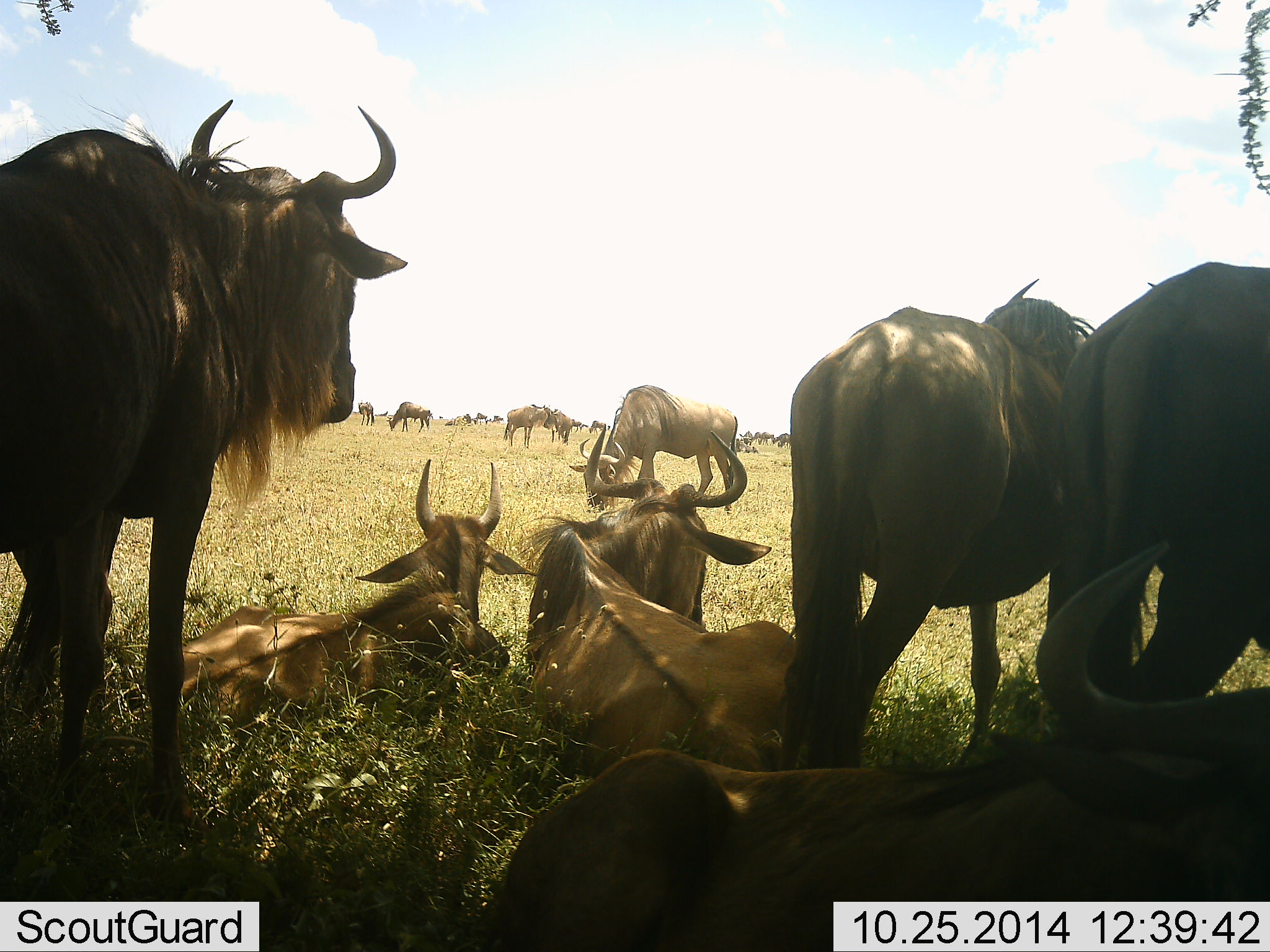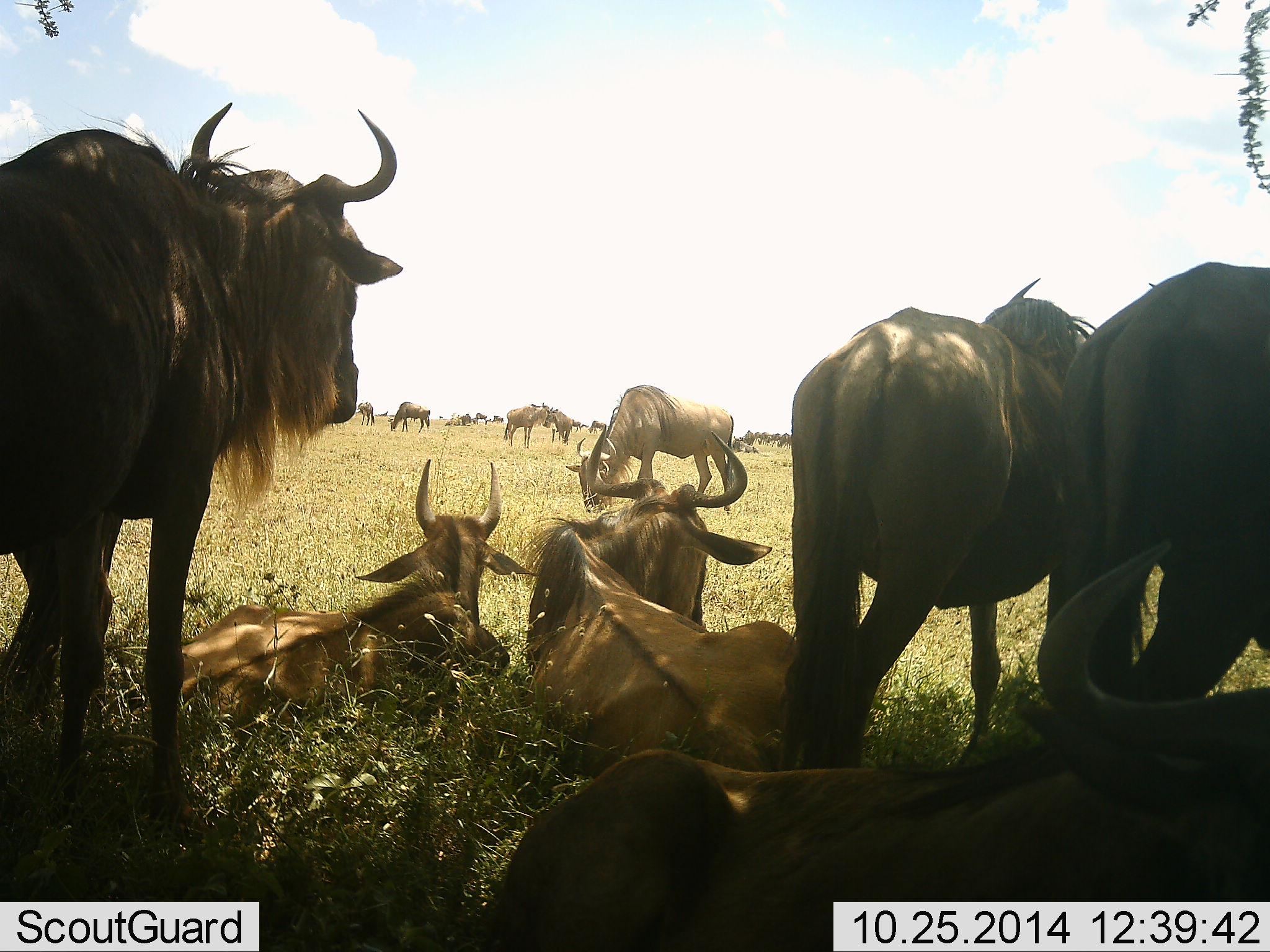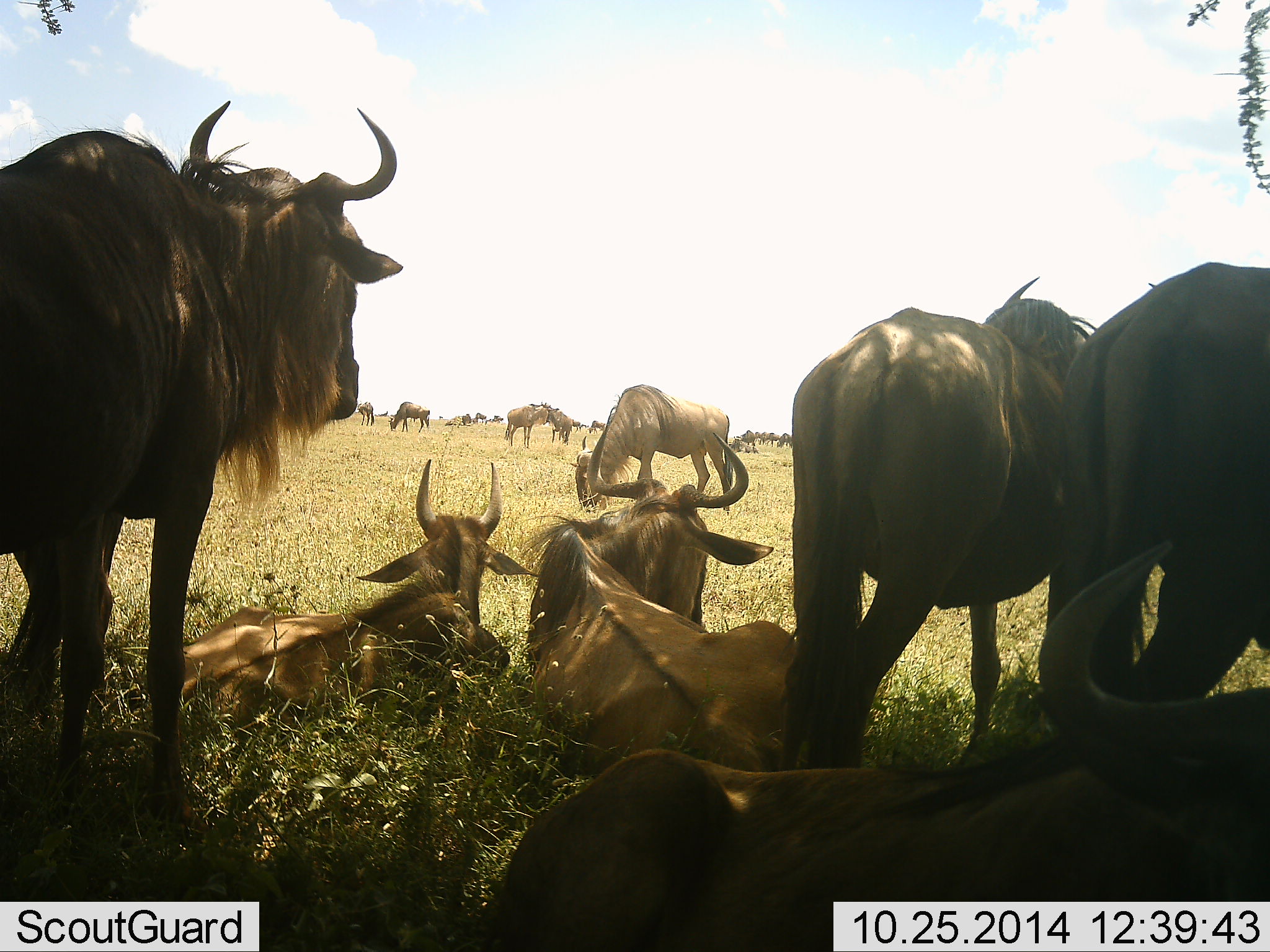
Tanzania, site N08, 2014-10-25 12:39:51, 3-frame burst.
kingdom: Animalia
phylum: Chordata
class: Mammalia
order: Artiodactyla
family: Bovidae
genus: Connochaetes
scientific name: Connochaetes taurinus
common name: blue wildebeest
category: wildebeest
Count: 11-50.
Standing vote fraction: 80%.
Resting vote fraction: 100%.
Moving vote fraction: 0%.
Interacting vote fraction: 0%.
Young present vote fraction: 20%.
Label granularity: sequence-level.